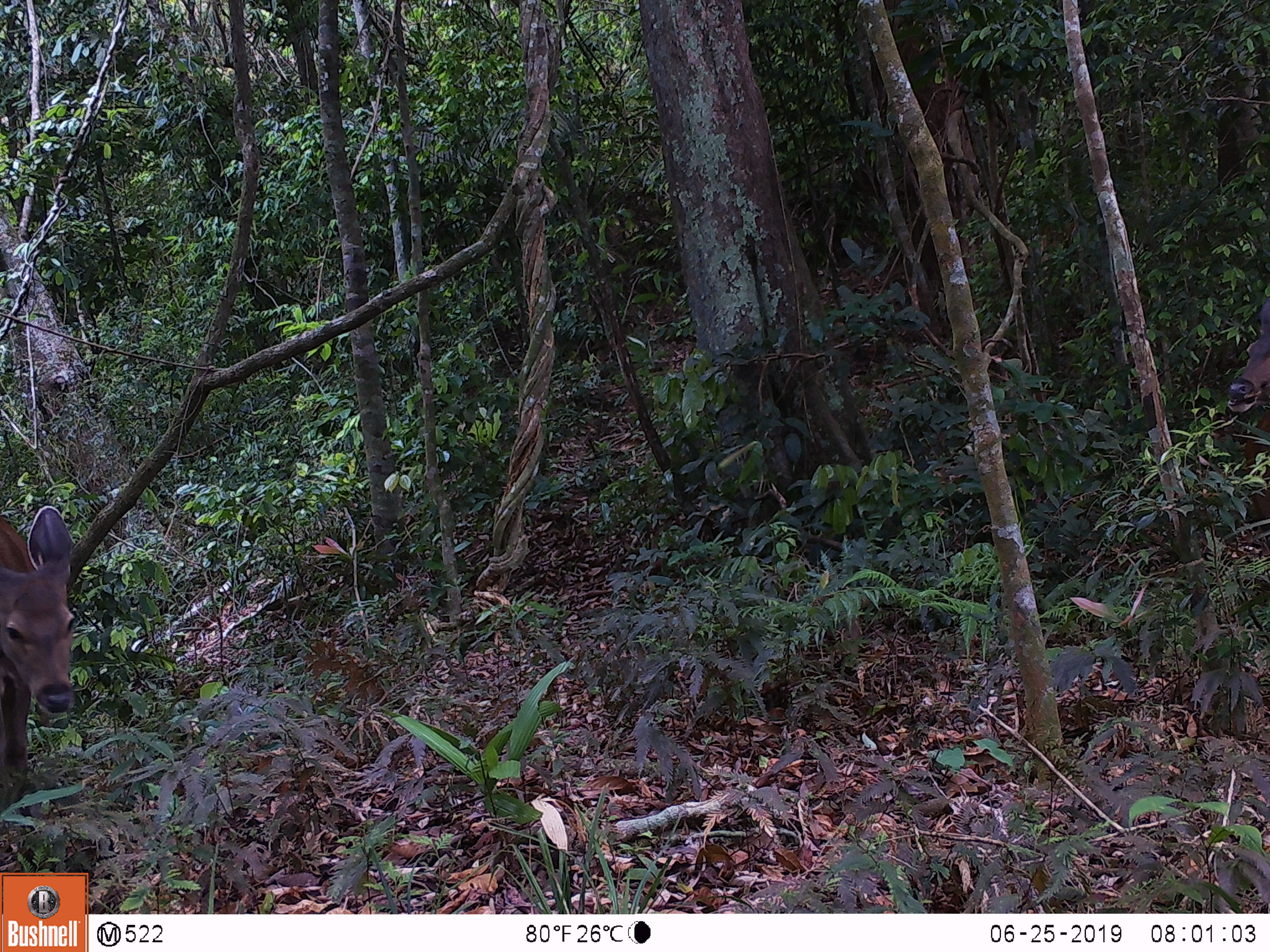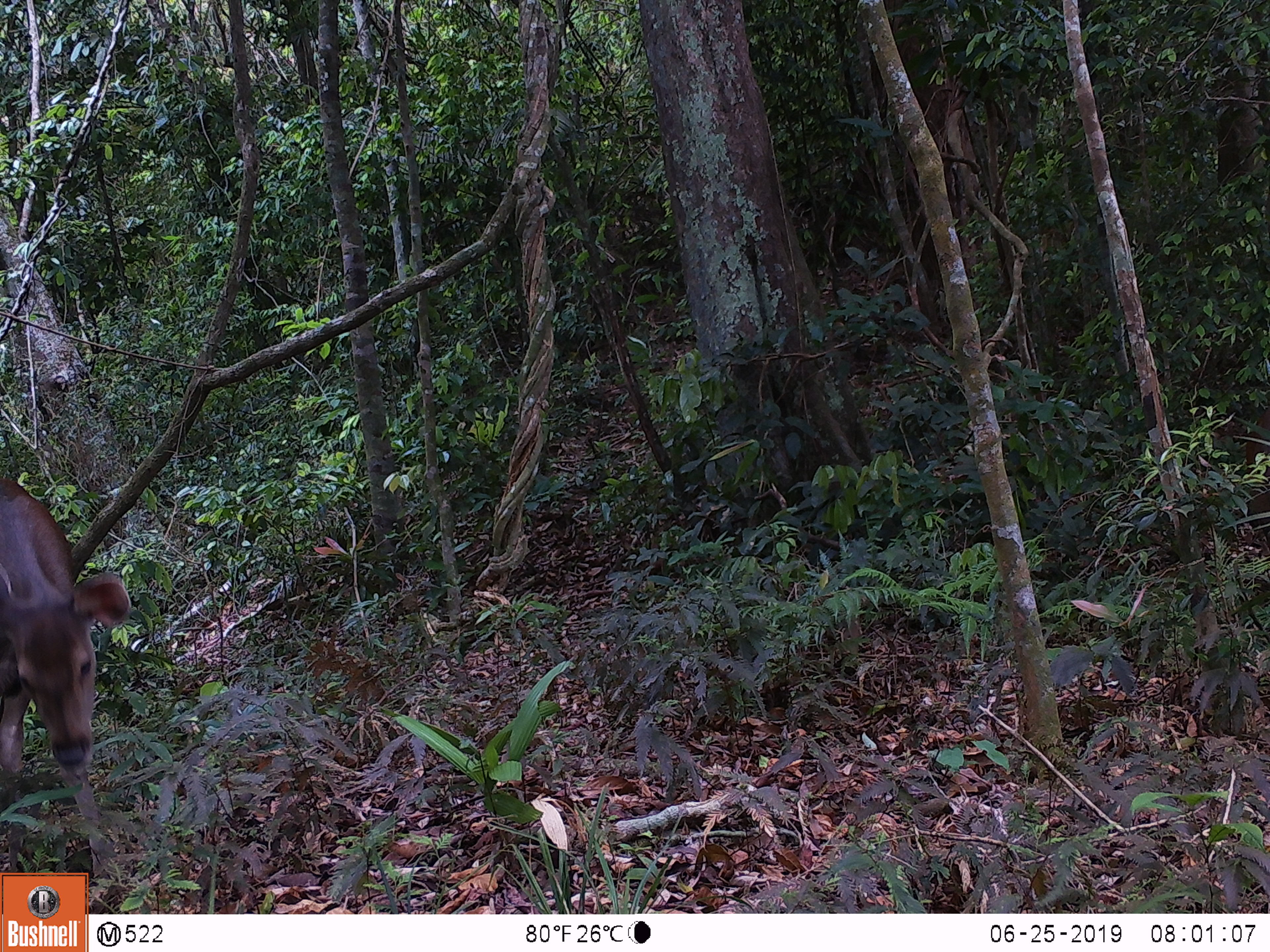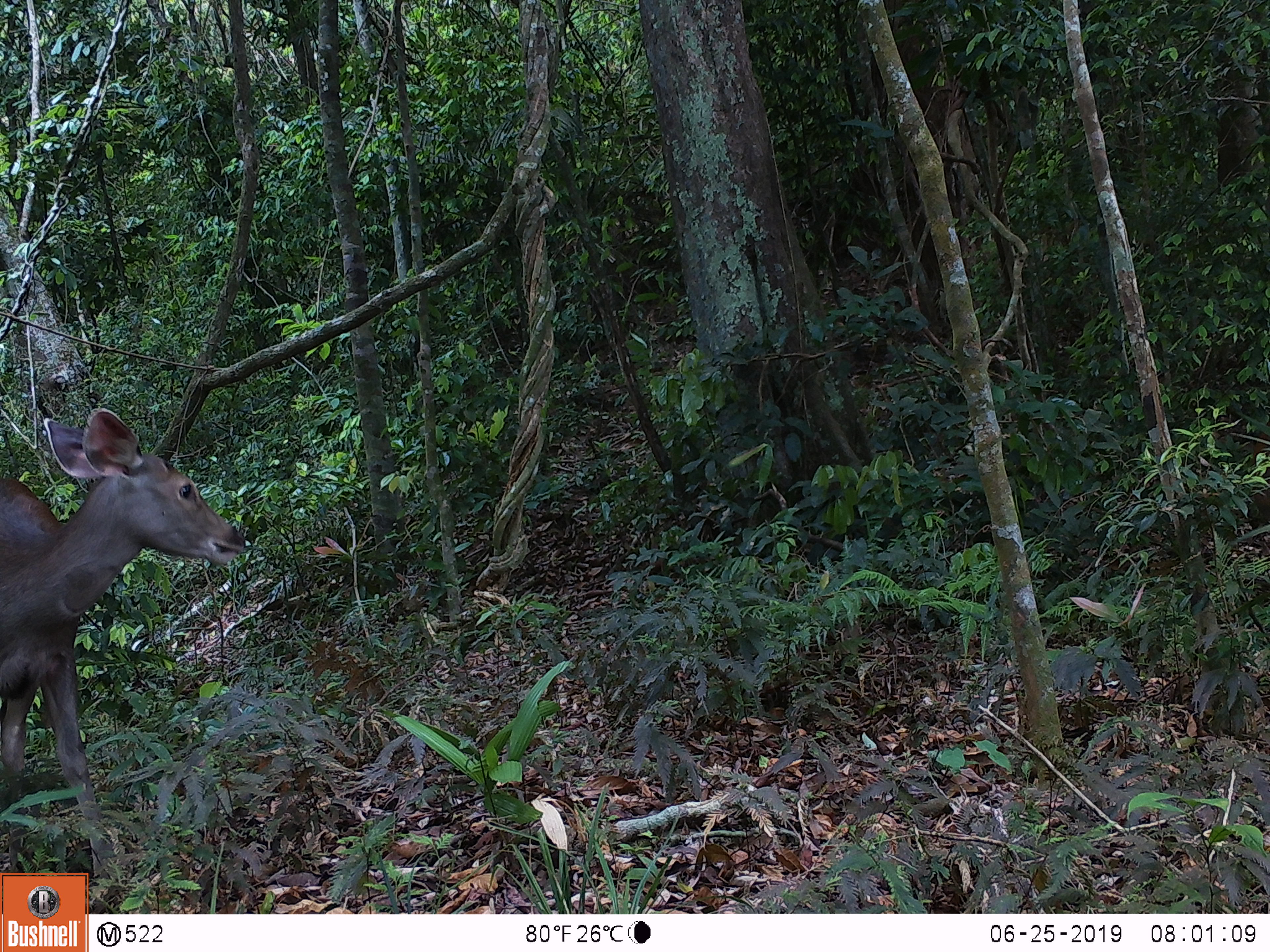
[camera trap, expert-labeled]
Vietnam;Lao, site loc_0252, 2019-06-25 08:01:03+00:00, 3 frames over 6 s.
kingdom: Animalia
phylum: Chordata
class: Mammalia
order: Artiodactyla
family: Cervidae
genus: Rusa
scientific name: Rusa unicolor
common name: sambar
Sambar (Rusa unicolor). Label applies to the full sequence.